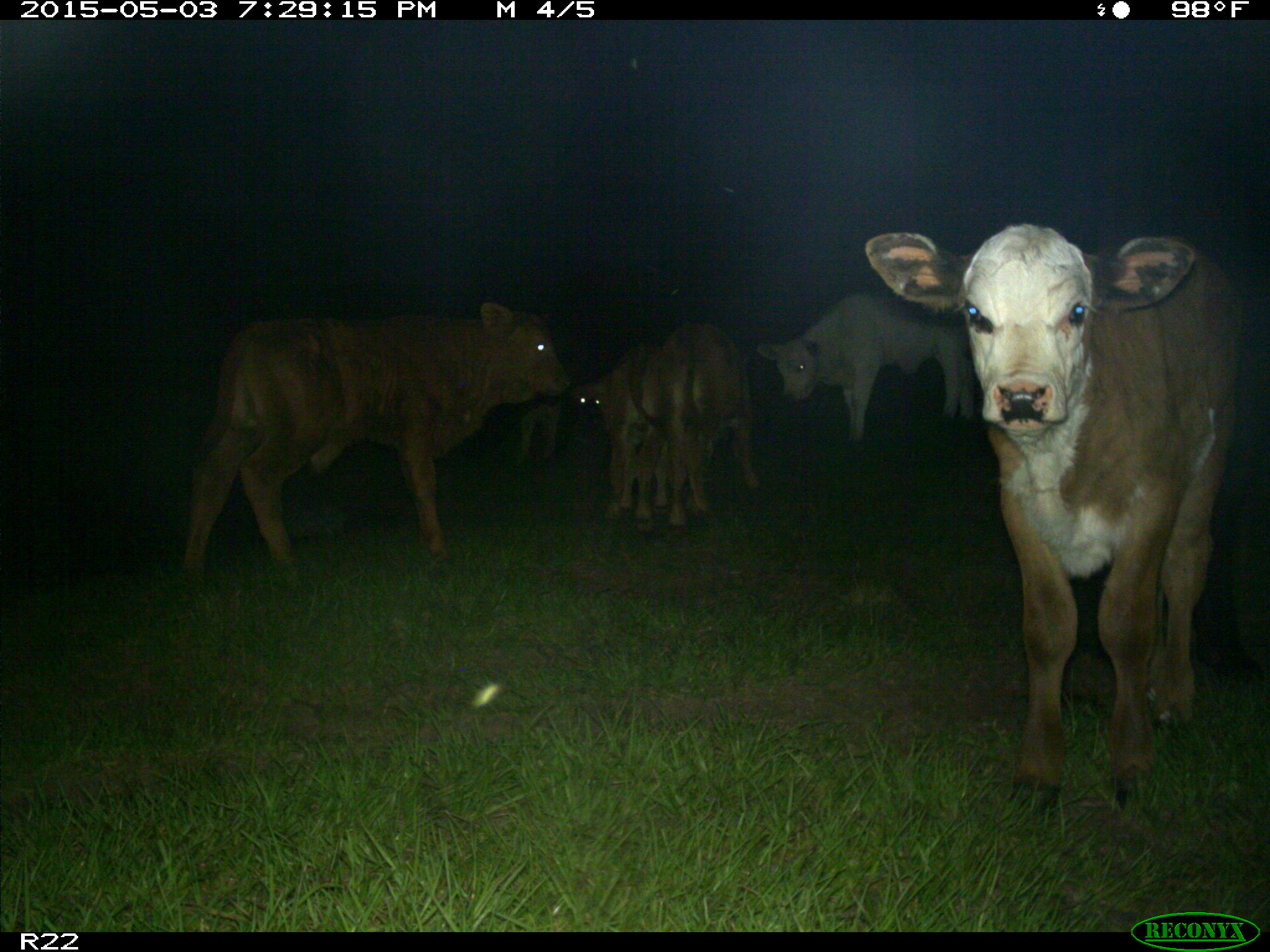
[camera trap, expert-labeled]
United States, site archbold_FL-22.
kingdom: Animalia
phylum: Chordata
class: Mammalia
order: Artiodactyla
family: Bovidae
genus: Bos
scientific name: Bos taurus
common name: domestic cow